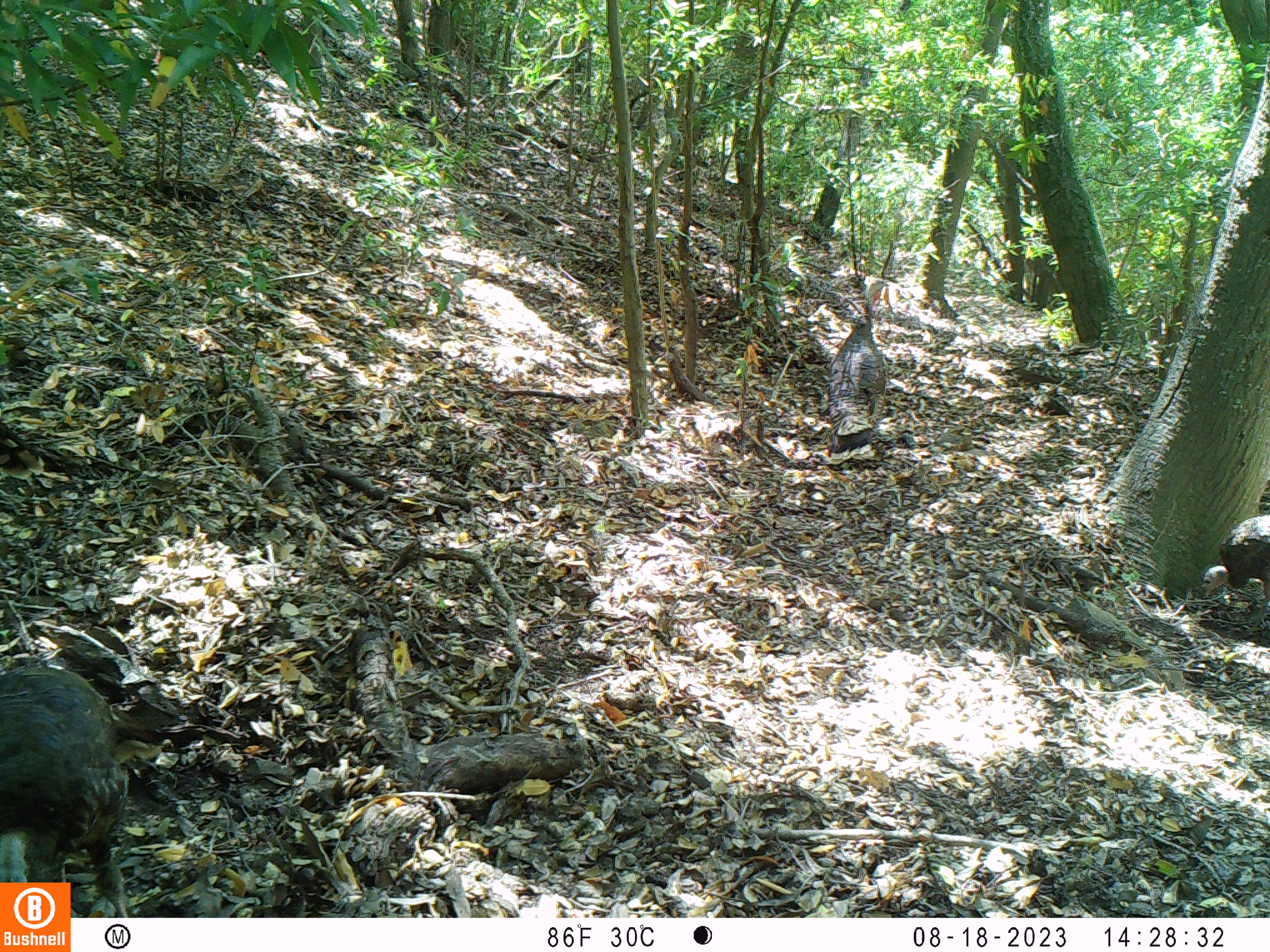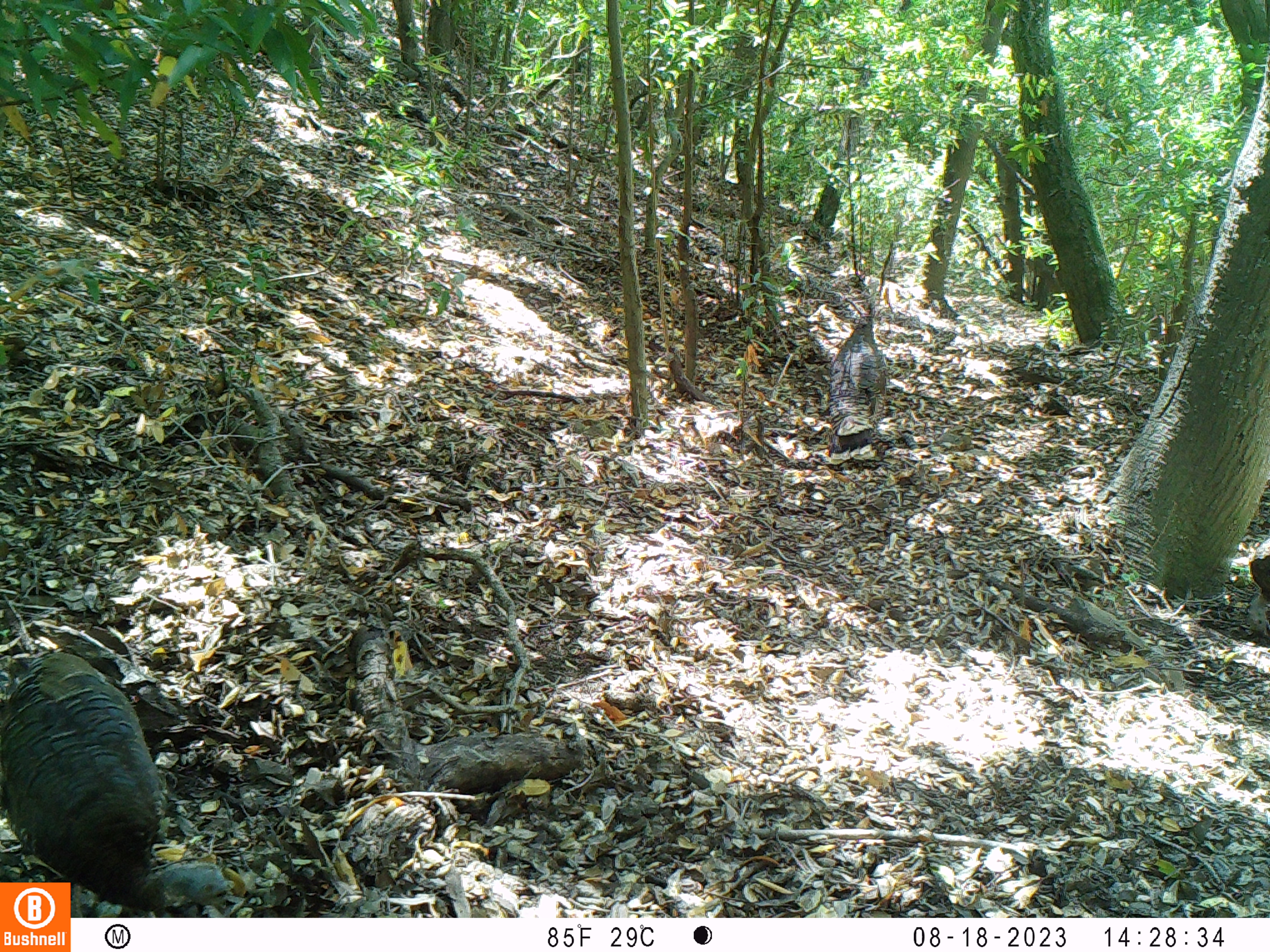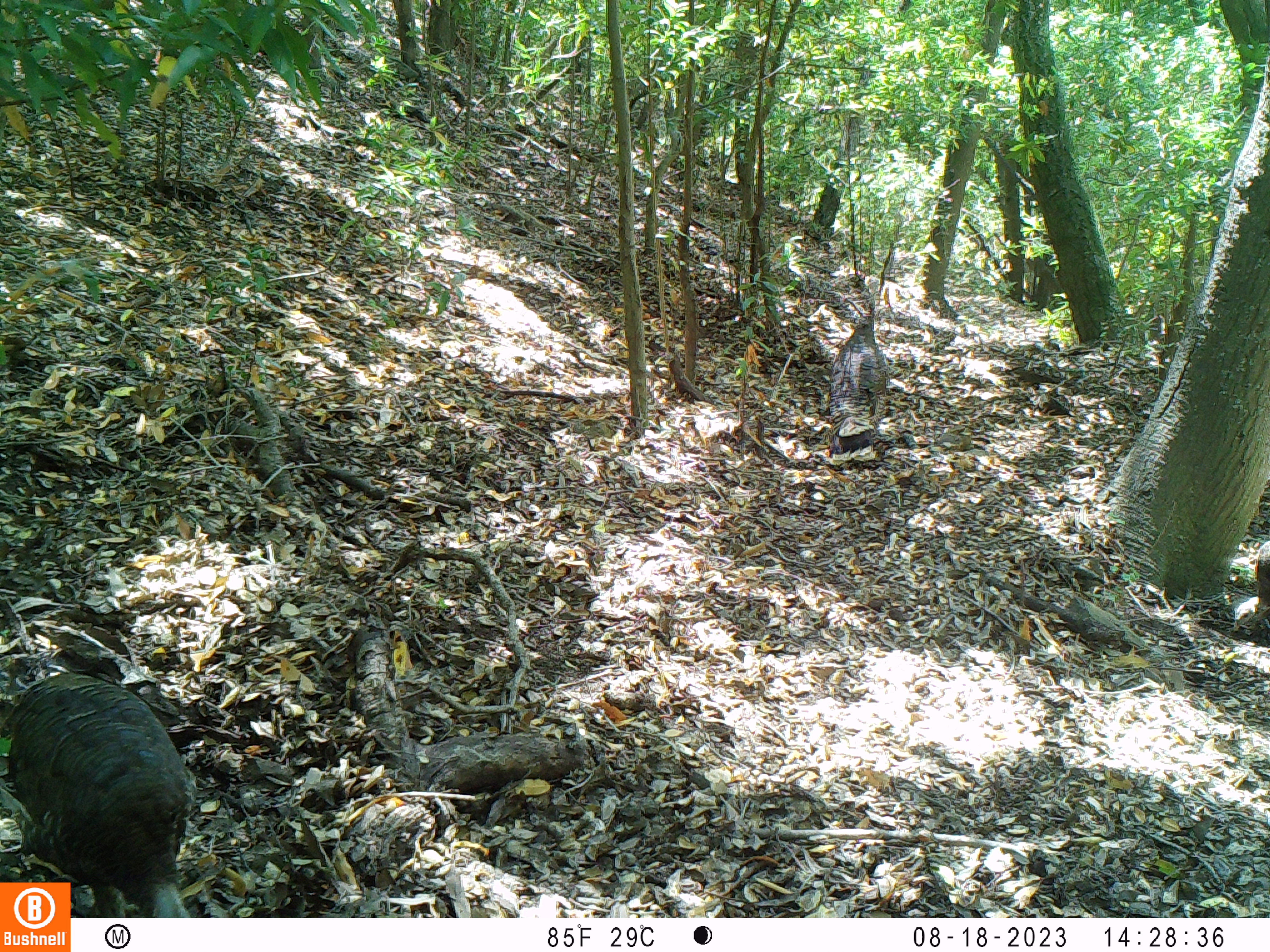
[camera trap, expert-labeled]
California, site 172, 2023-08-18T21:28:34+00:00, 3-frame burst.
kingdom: Animalia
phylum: Chordata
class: Aves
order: Galliformes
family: Phasianidae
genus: Meleagris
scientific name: Meleagris gallopavo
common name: turkey